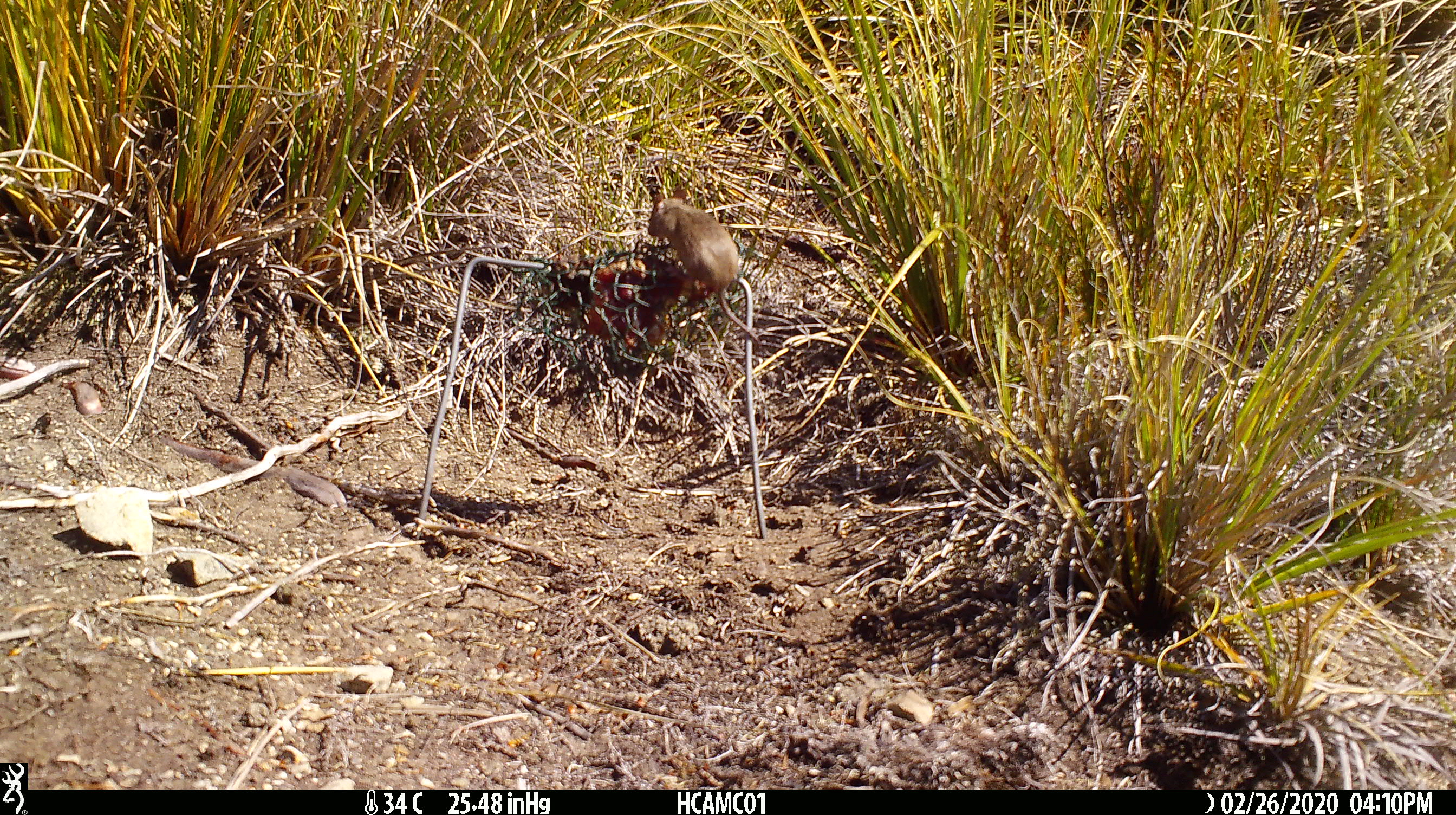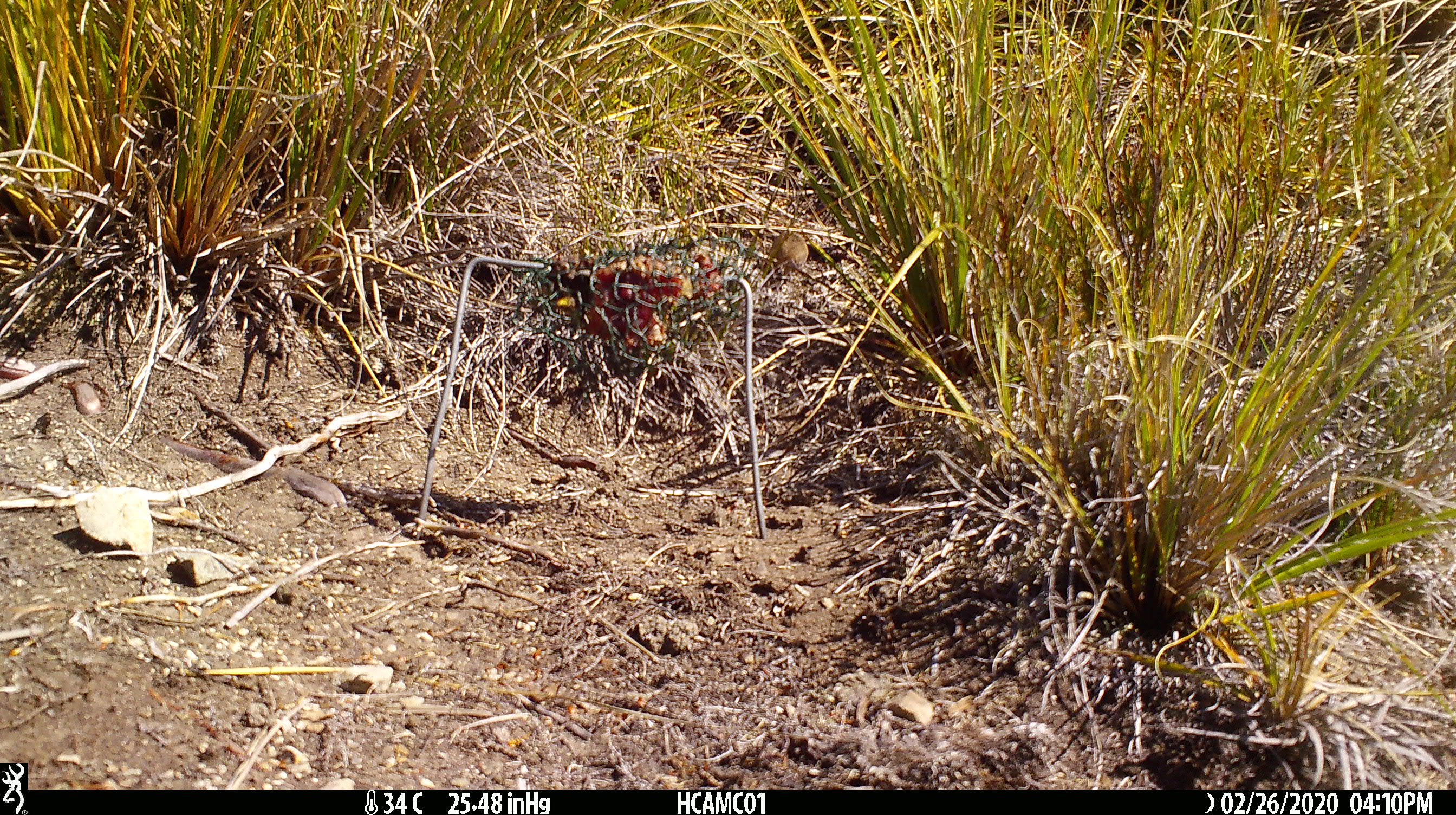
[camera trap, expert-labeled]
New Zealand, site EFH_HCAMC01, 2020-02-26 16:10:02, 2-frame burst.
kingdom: Animalia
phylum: Chordata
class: Mammalia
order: Rodentia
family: Muridae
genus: Mus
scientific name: Mus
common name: mouse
Mouse (Mus).